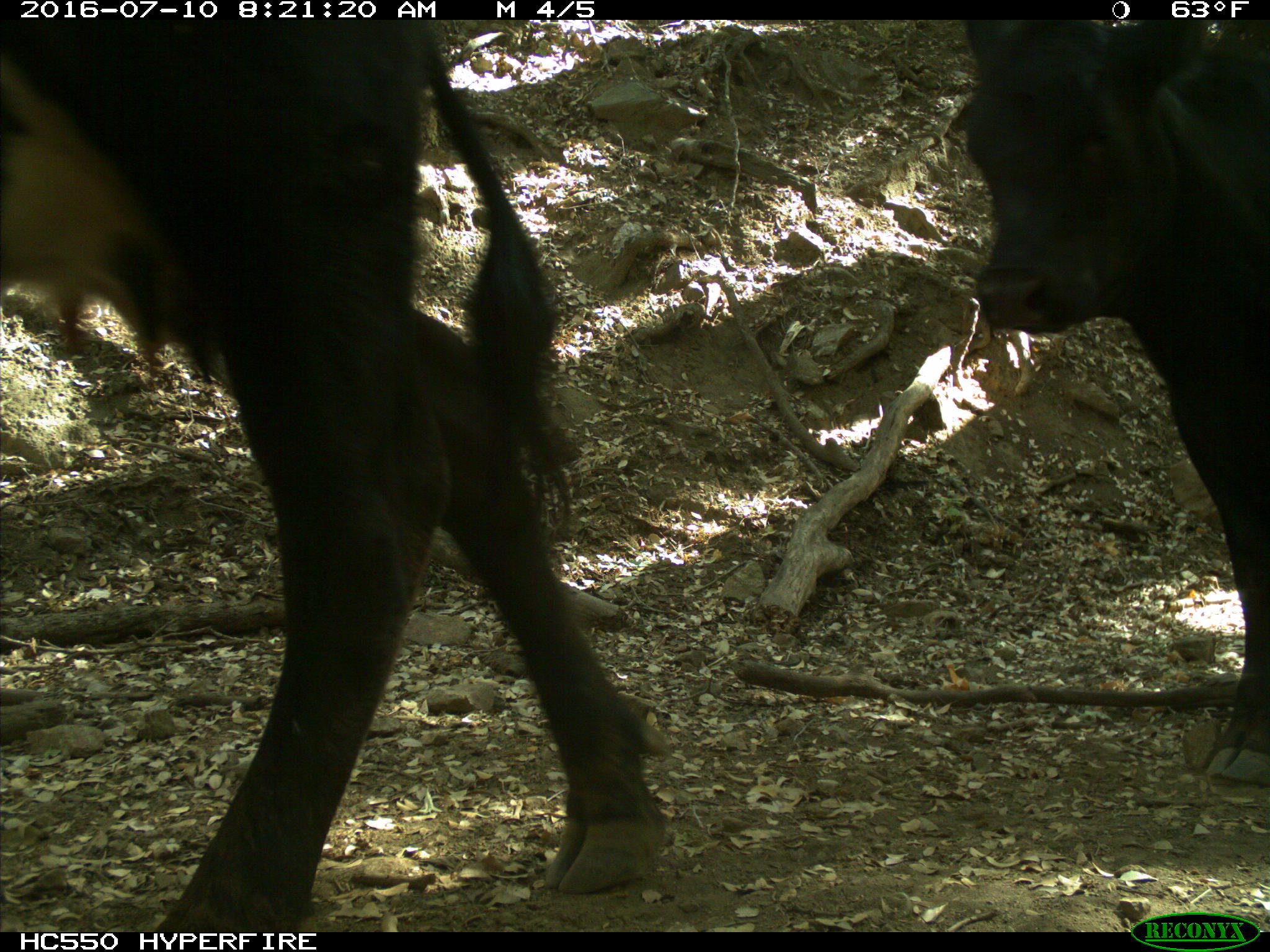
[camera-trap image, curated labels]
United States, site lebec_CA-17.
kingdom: Animalia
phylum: Chordata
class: Mammalia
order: Artiodactyla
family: Bovidae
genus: Bos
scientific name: Bos taurus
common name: domestic cow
Bos taurus (domestic cow).